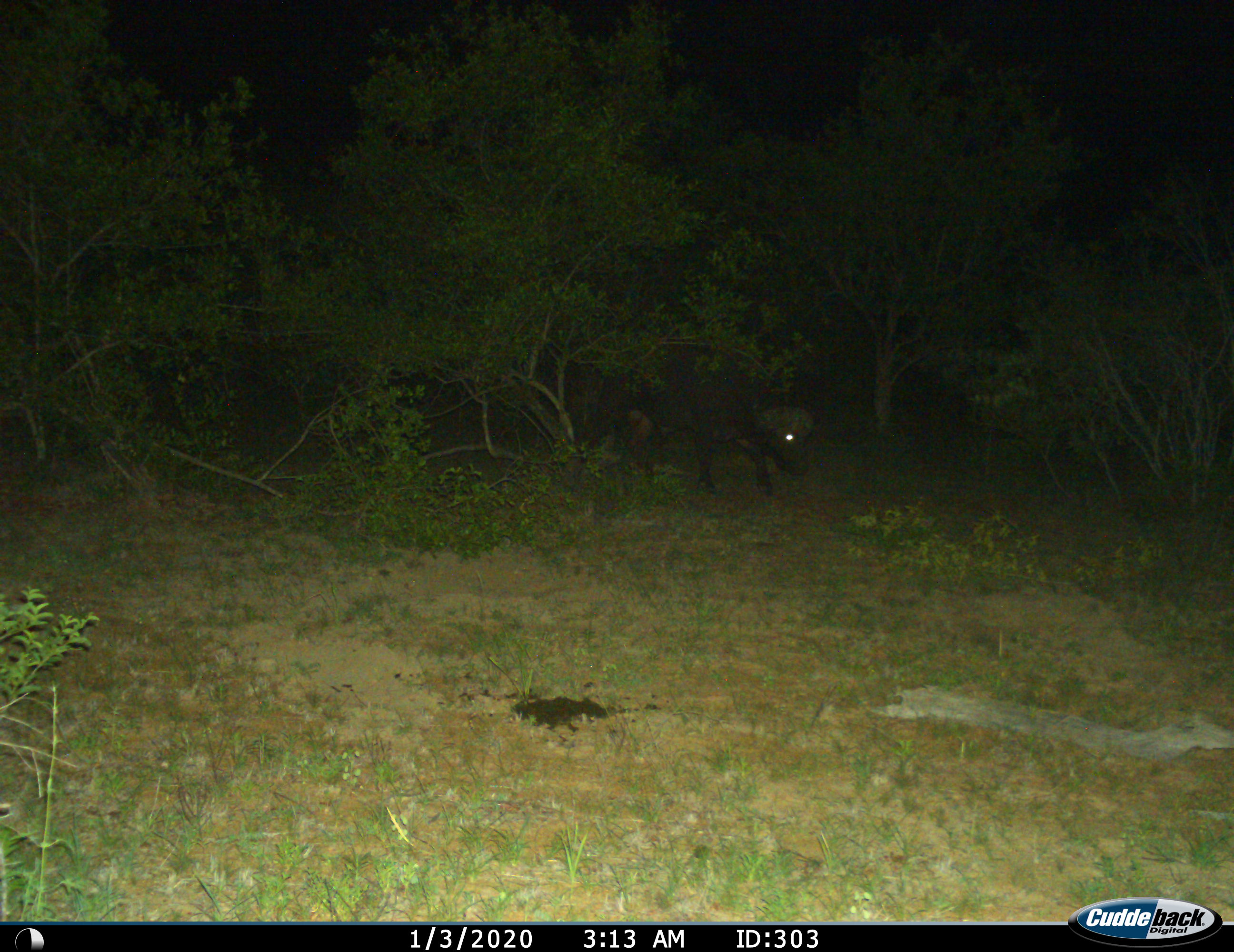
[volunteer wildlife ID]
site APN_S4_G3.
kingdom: Animalia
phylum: Chordata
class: Mammalia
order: Artiodactyla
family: Bovidae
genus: Syncerus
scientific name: Syncerus caffer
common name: african buffalo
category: buffalo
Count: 1.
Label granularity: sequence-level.